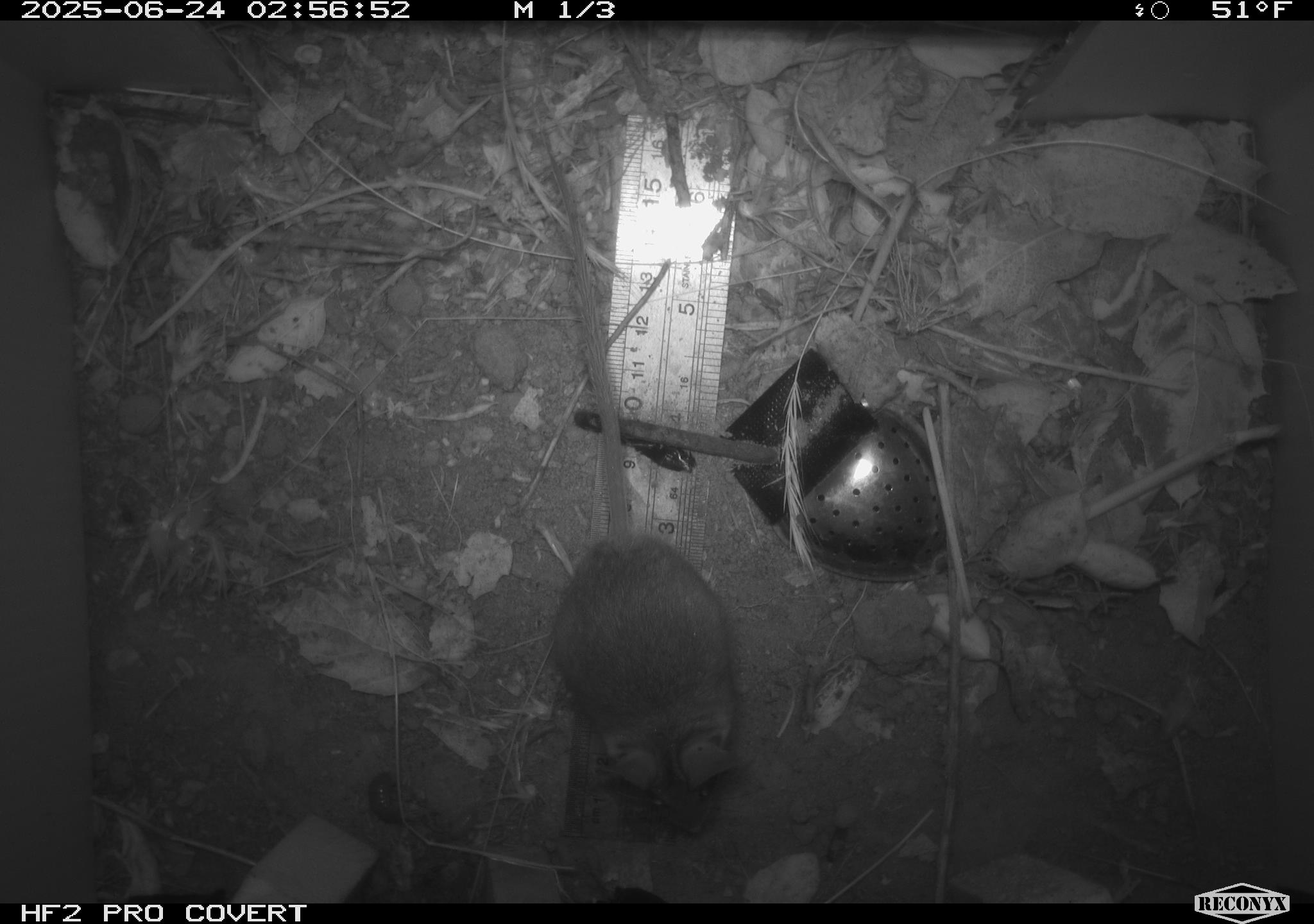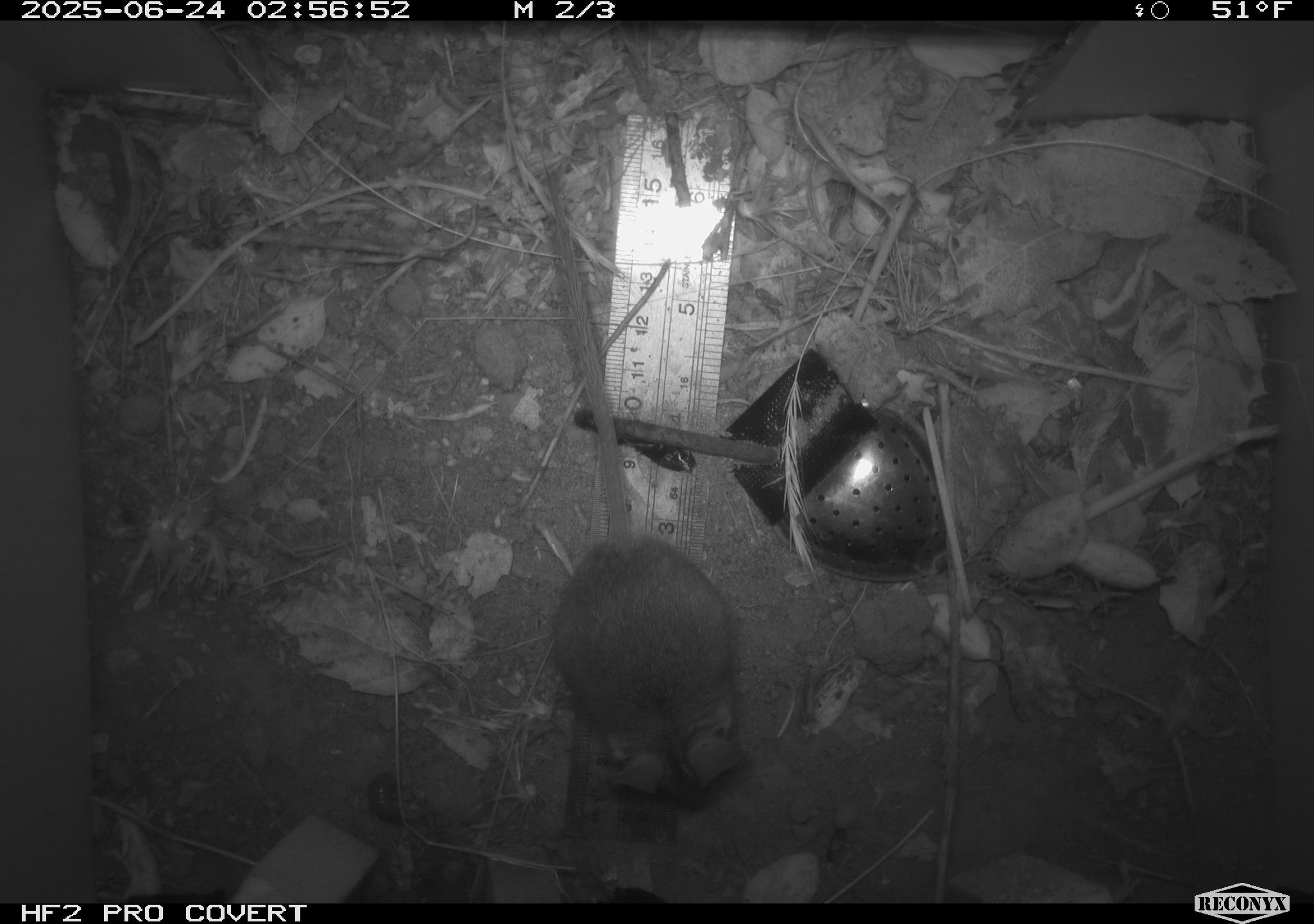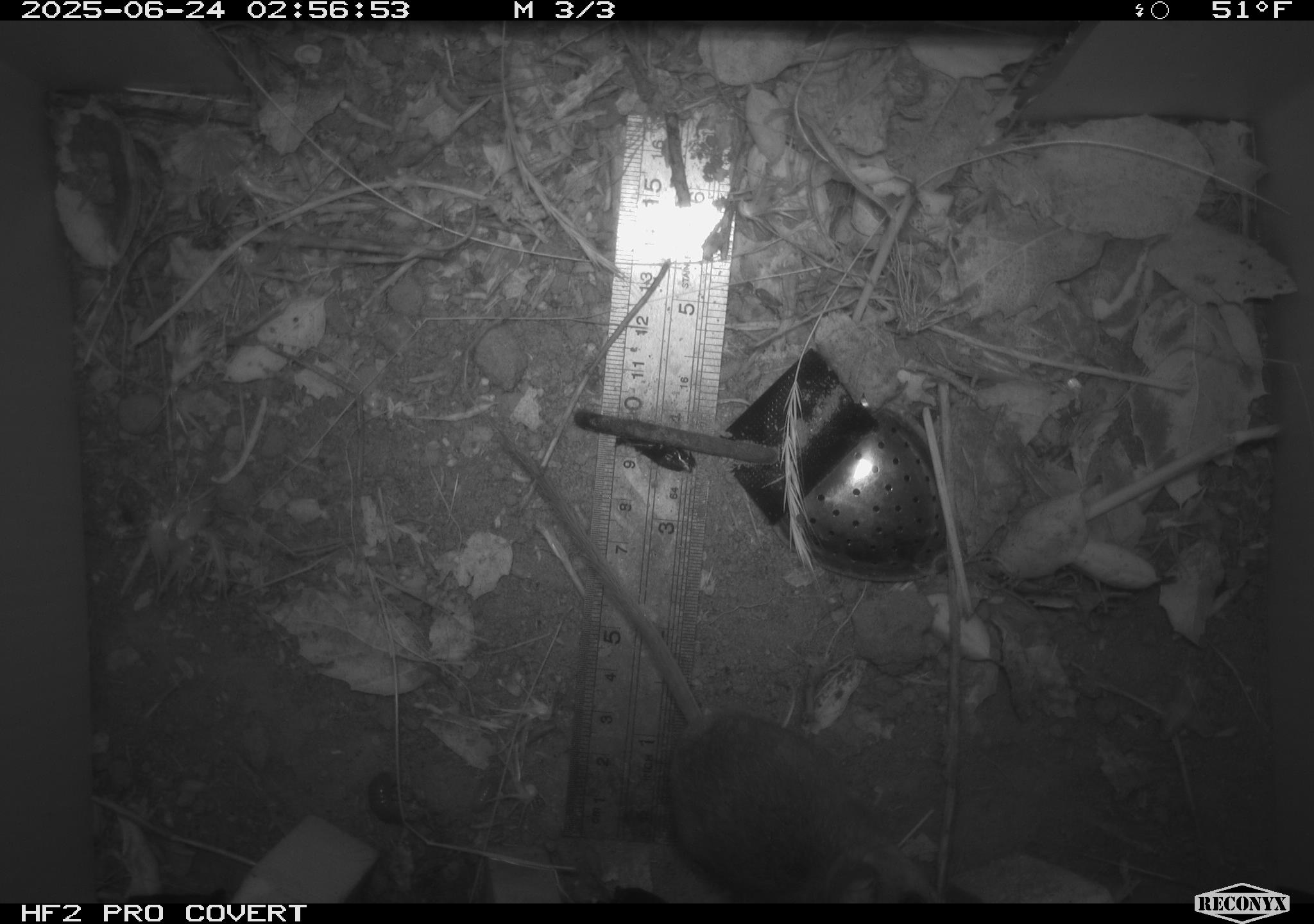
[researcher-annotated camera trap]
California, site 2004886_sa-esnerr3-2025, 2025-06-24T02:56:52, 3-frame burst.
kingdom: Animalia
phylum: Chordata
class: Mammalia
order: Rodentia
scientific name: Rodentia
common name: rodent